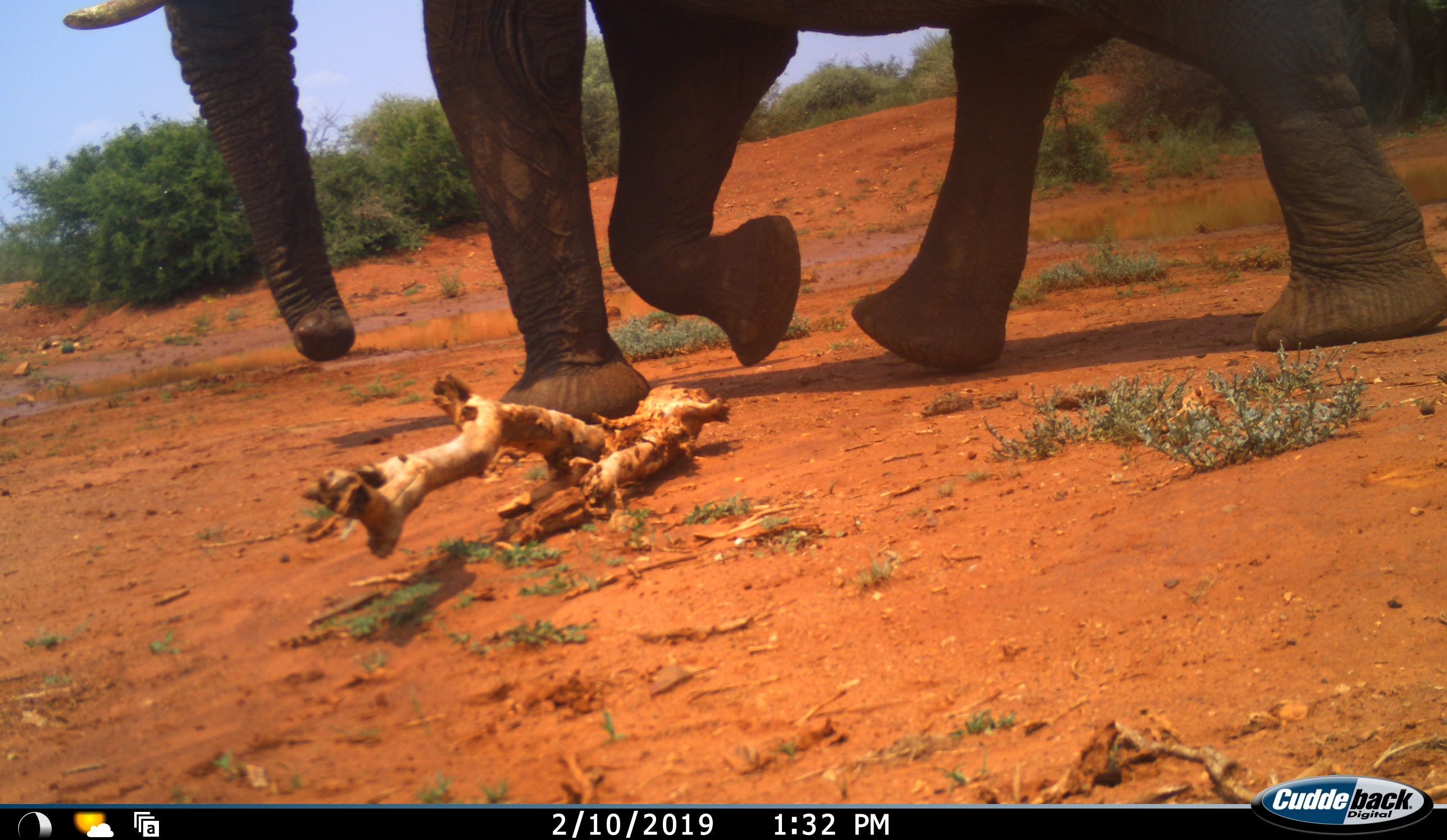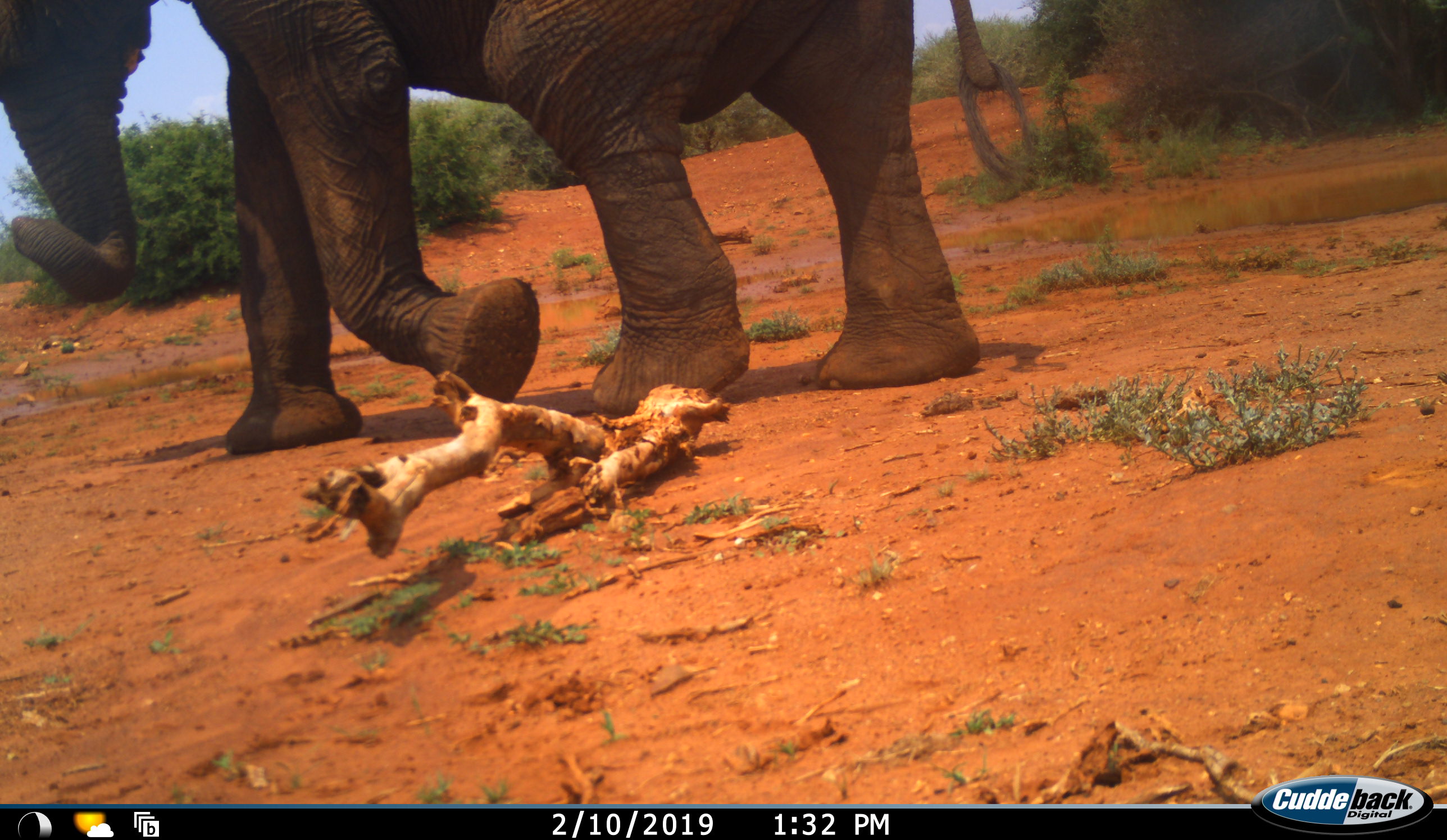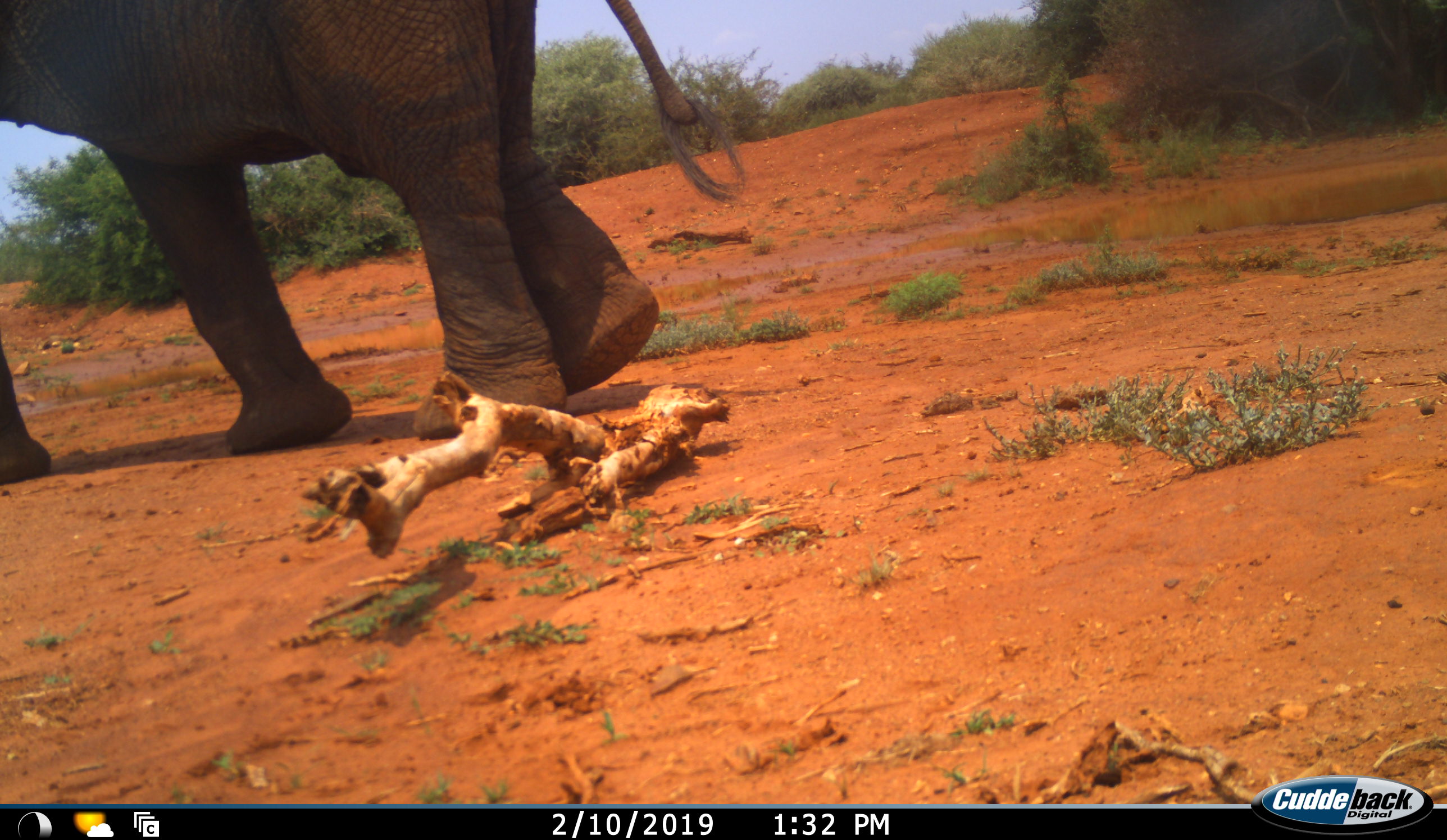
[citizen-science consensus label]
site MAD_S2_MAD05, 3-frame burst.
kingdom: Animalia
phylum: Chordata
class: Mammalia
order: Proboscidea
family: Elephantidae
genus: Loxodonta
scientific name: Loxodonta africana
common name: african bush elephant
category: elephant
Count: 1.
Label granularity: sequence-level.